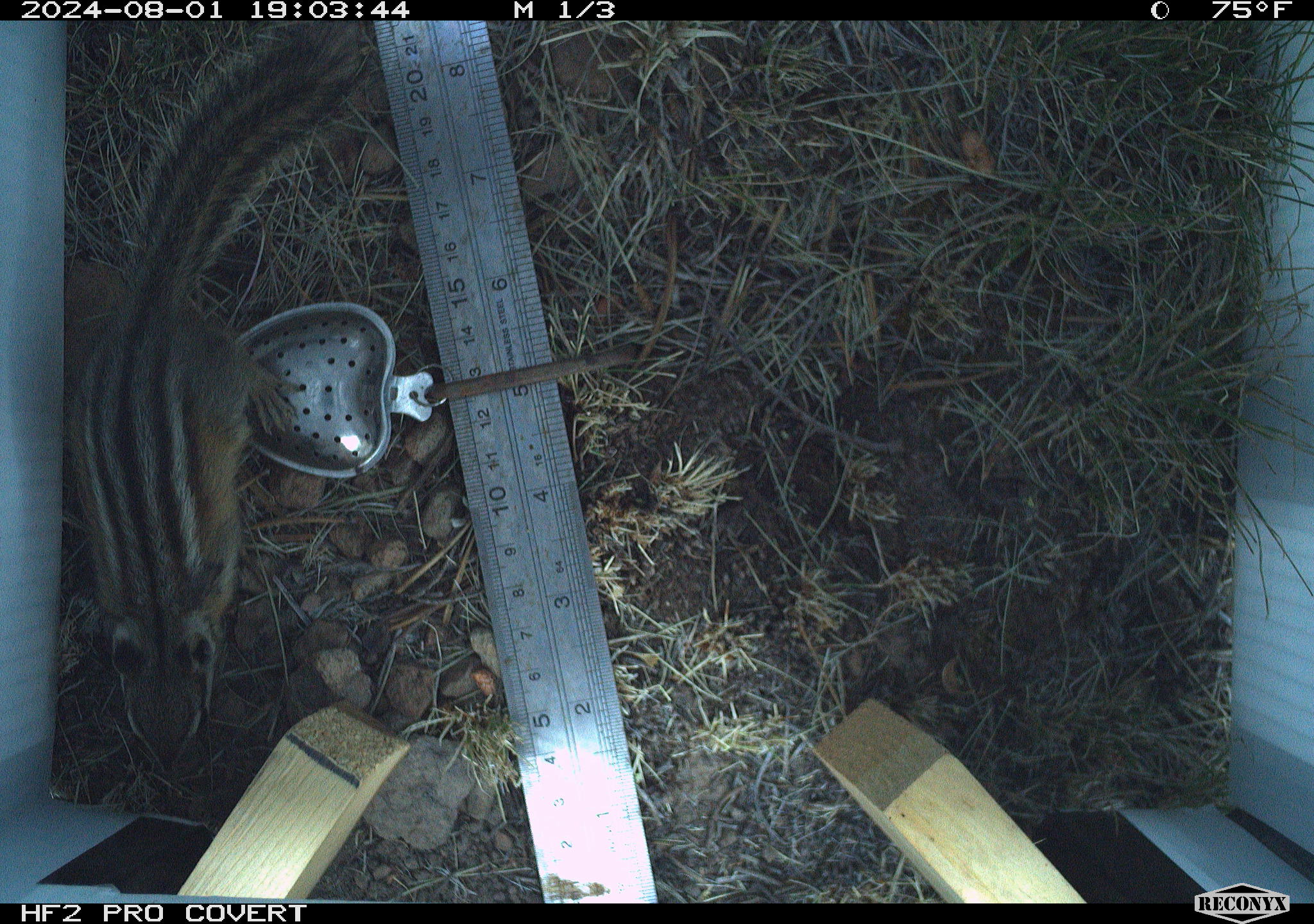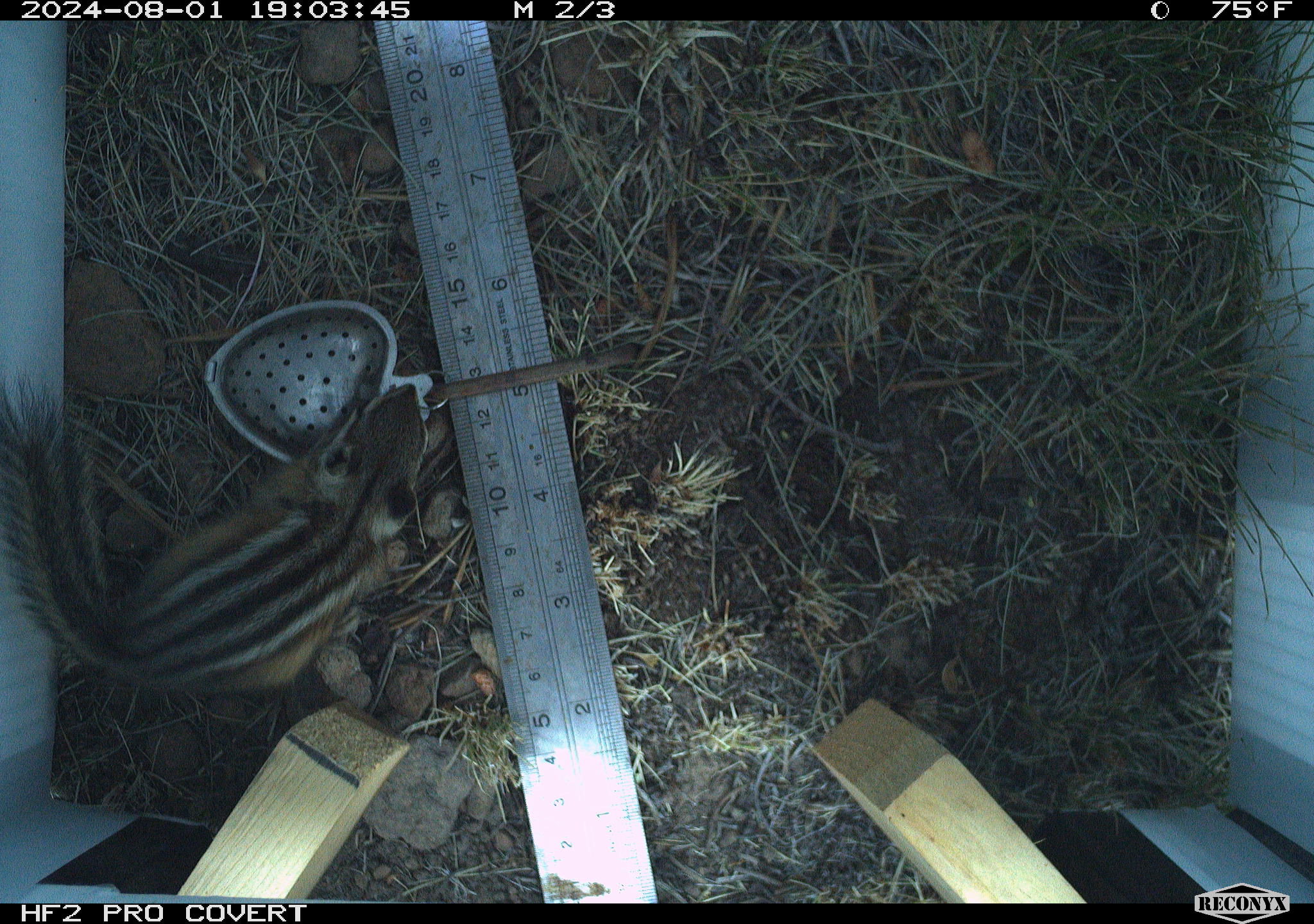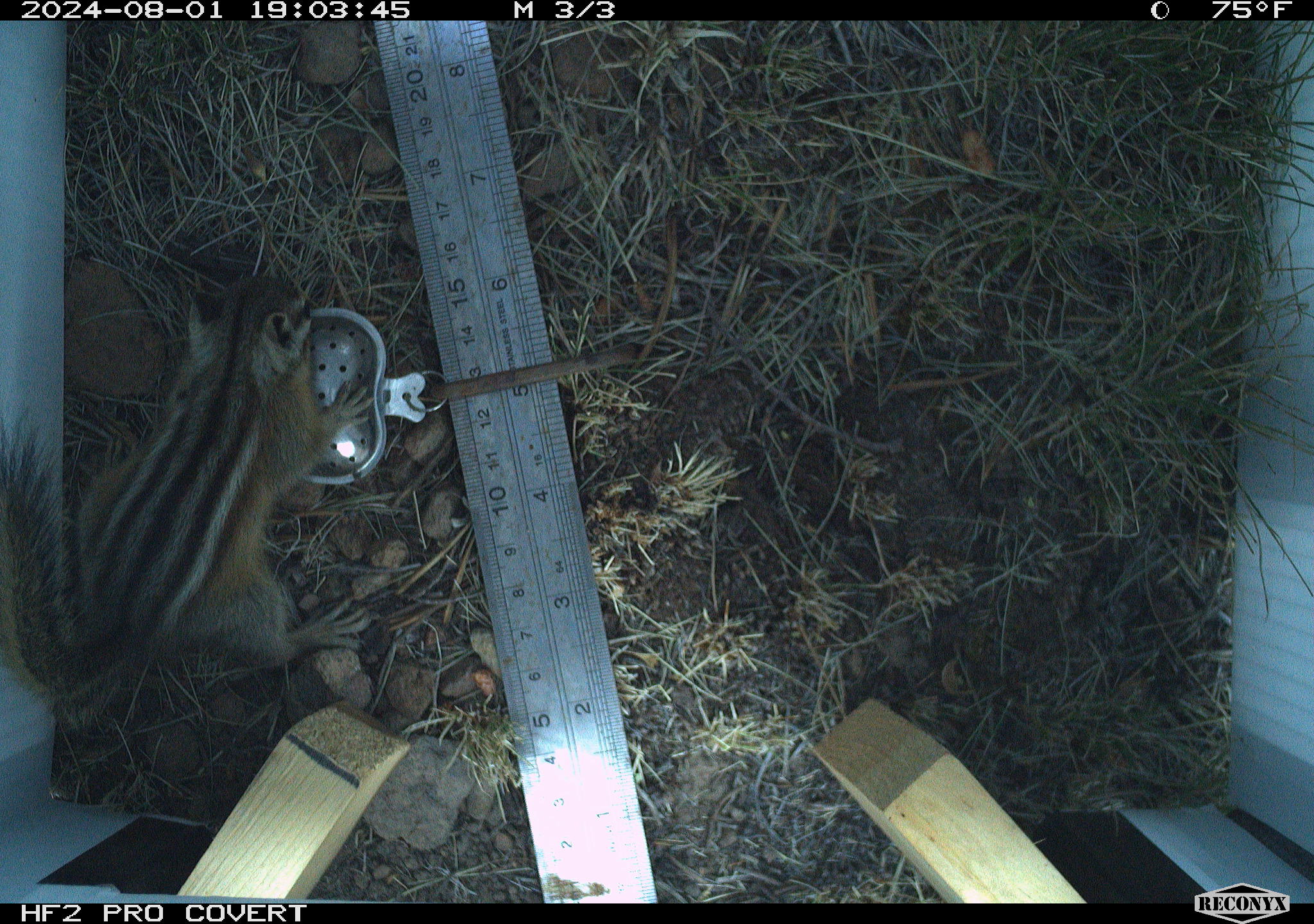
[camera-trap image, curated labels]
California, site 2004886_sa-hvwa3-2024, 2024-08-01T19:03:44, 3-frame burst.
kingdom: Animalia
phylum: Chordata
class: Mammalia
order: Rodentia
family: Sciuridae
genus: Neotamias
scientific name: Neotamias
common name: western chipmunks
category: neotamias species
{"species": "neotamias species (western chipmunks) (Neotamias)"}